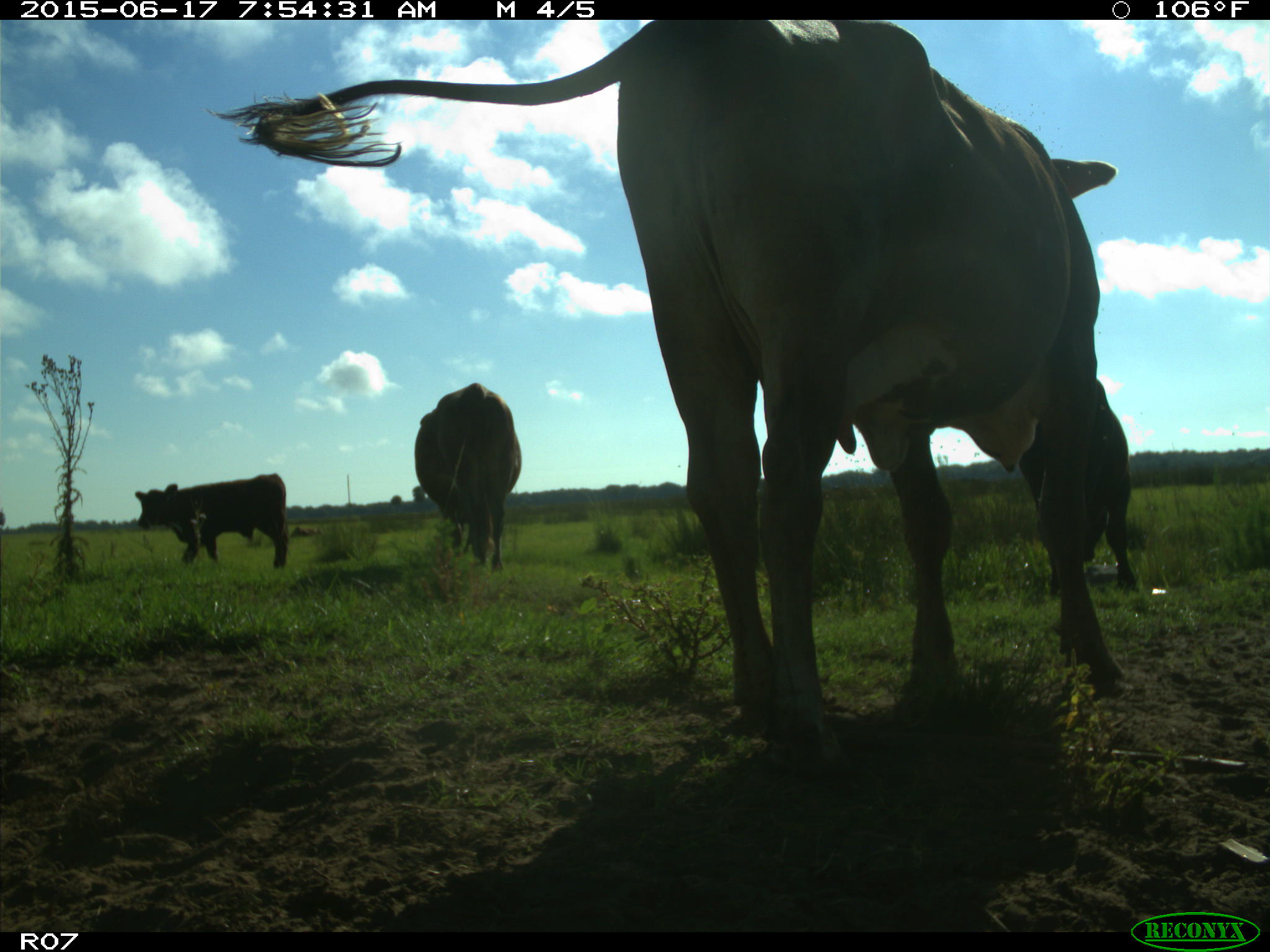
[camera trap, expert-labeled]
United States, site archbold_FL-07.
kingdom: Animalia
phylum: Chordata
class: Mammalia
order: Artiodactyla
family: Bovidae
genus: Bos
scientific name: Bos taurus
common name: domestic cow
Bos taurus (domestic cow).